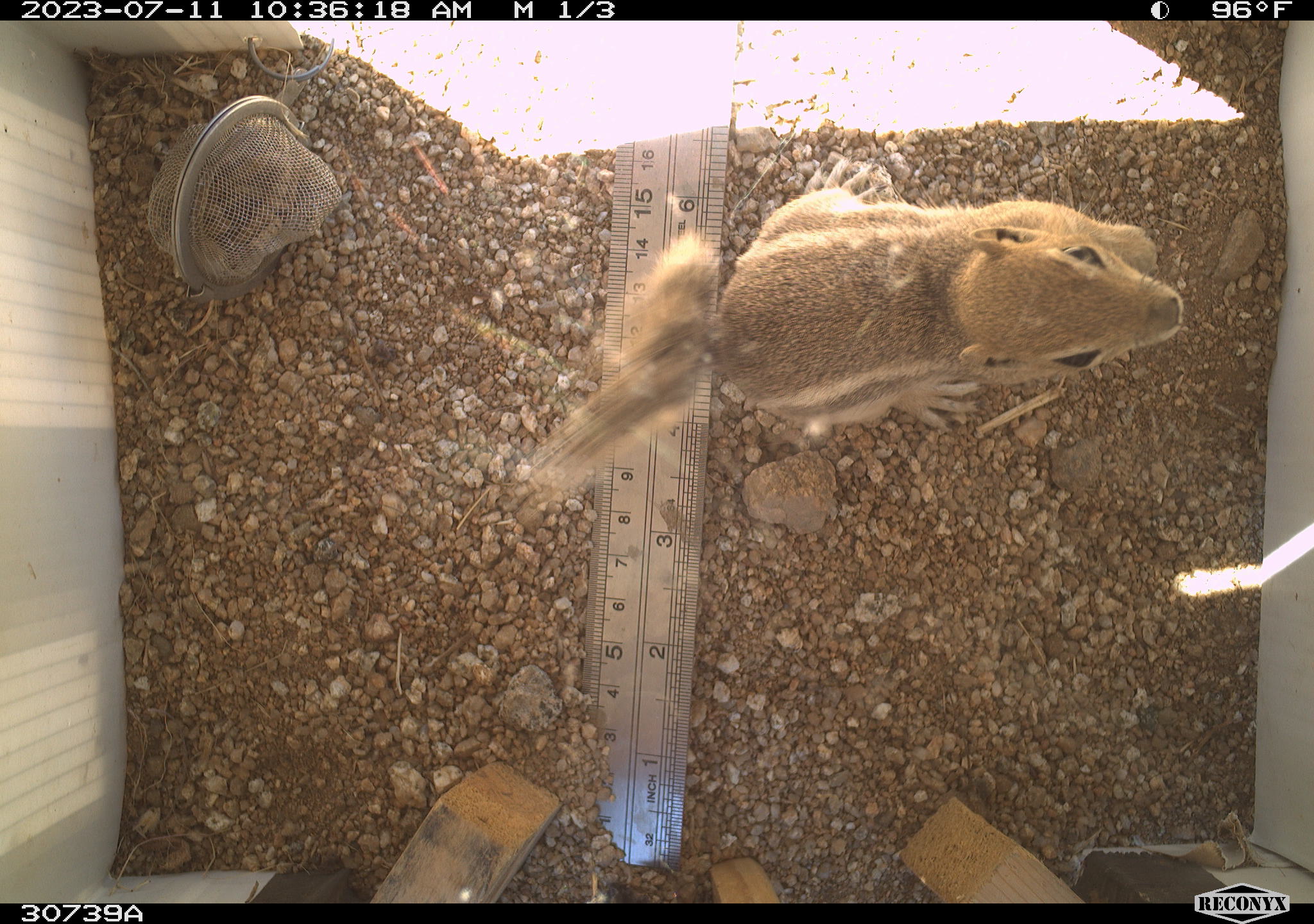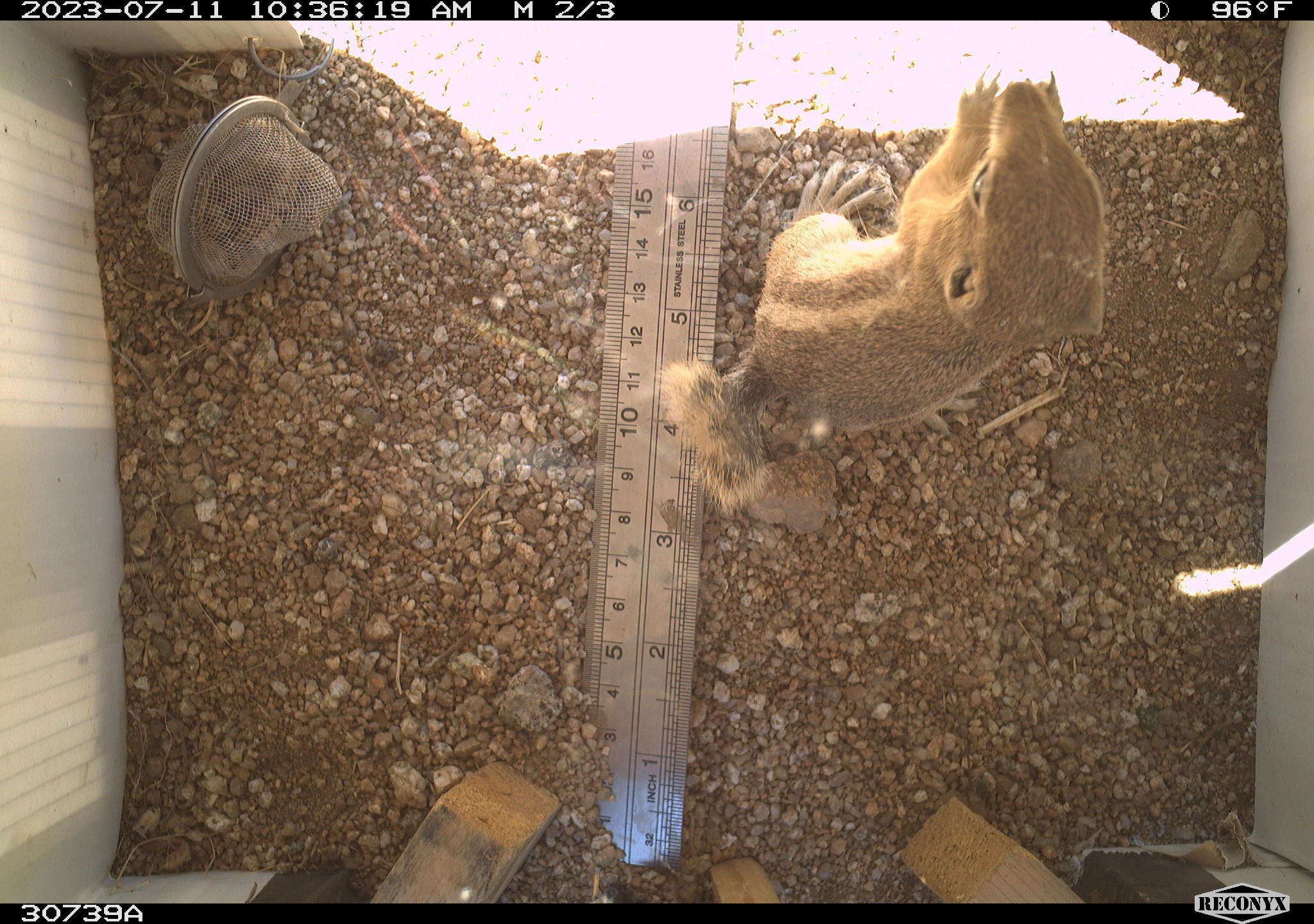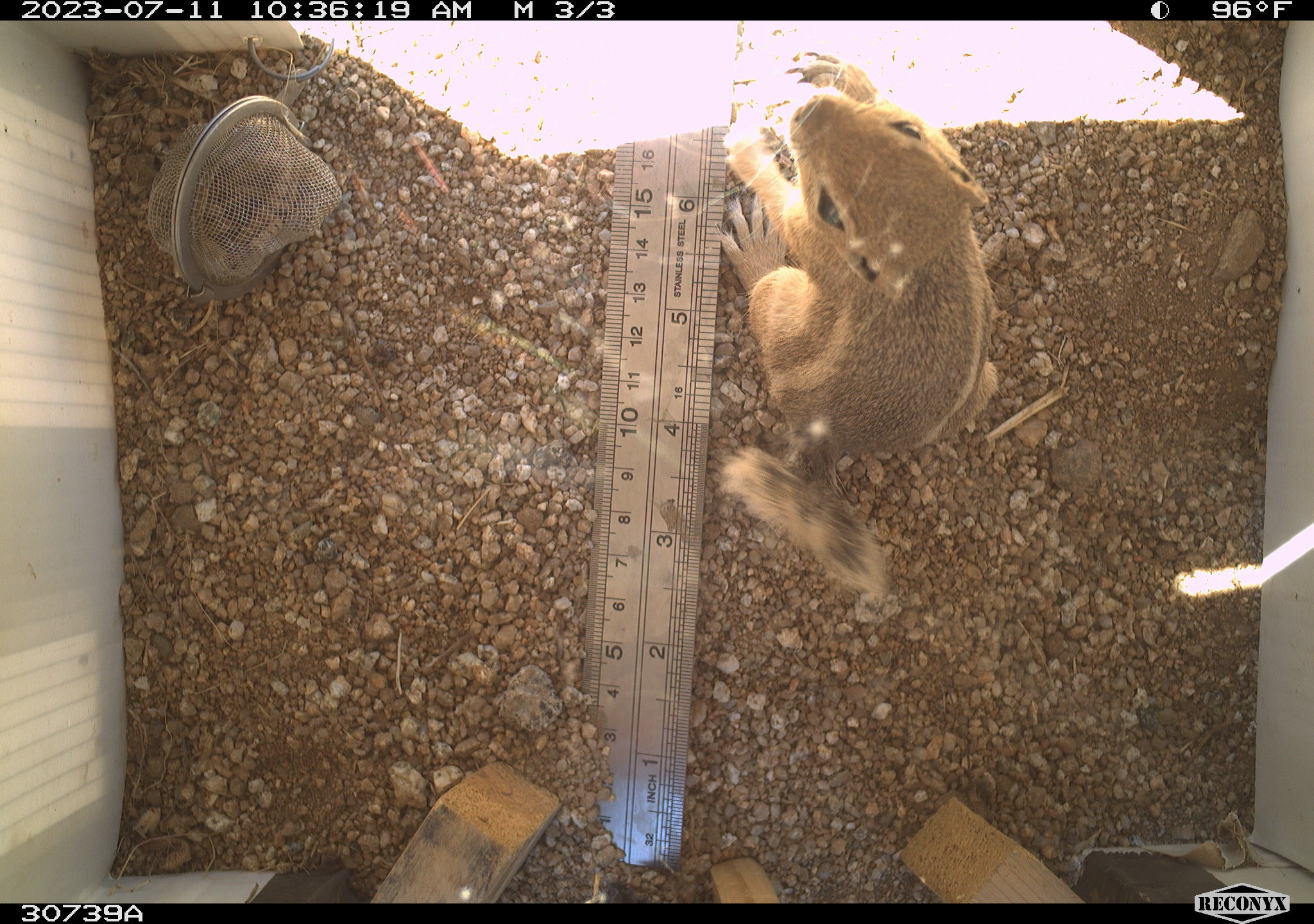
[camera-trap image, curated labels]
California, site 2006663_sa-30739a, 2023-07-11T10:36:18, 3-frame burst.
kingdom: Animalia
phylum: Chordata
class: Mammalia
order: Rodentia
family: Sciuridae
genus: Ammospermophilus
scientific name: Ammospermophilus leucurus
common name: white-tailed antelope squirrel